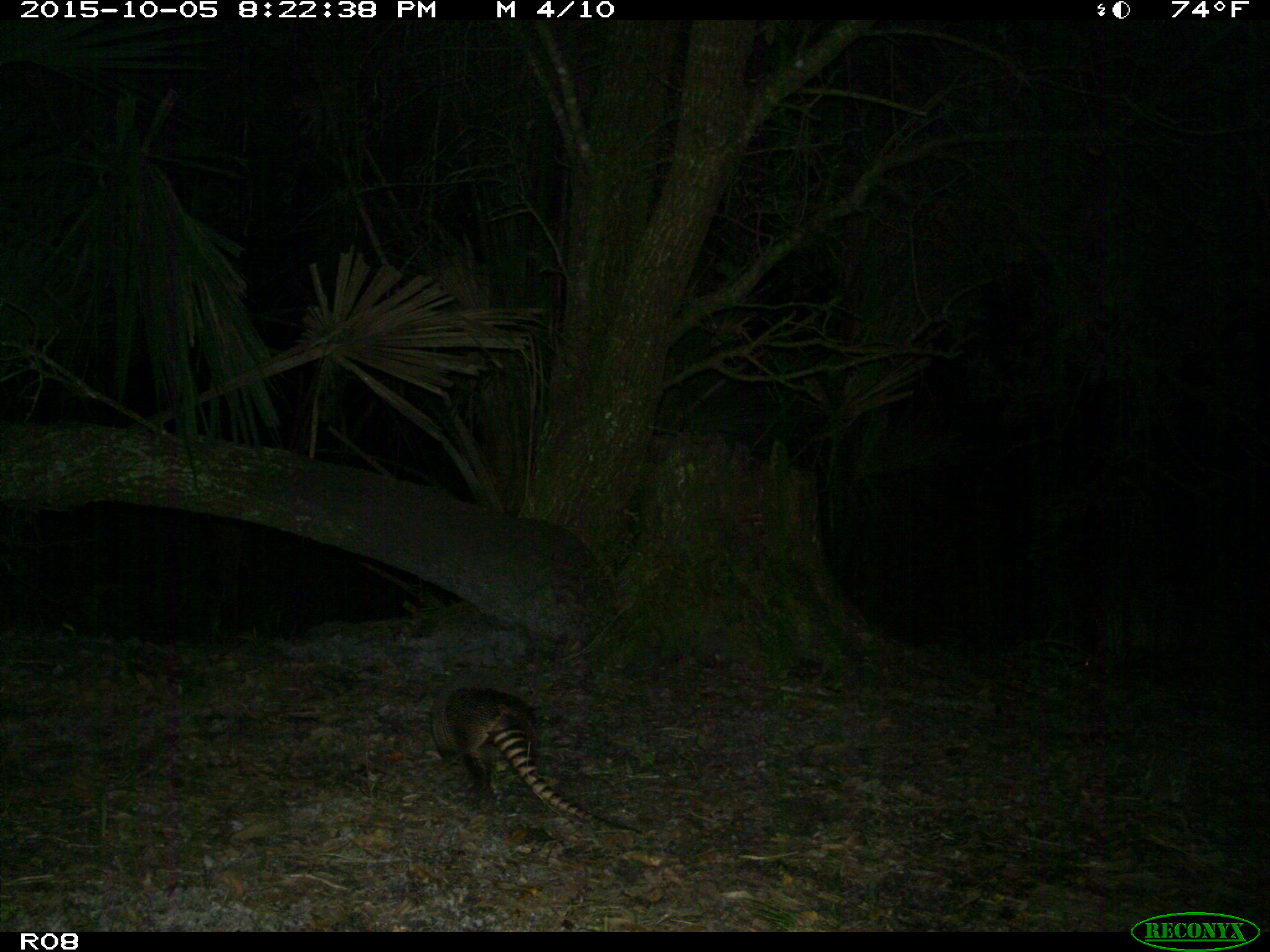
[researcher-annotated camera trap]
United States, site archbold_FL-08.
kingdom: Animalia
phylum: Chordata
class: Mammalia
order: Cingulata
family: Dasypodidae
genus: Dasypus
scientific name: Dasypus novemcinctus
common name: nine-banded armadillo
Dasypus novemcinctus (nine-banded armadillo).